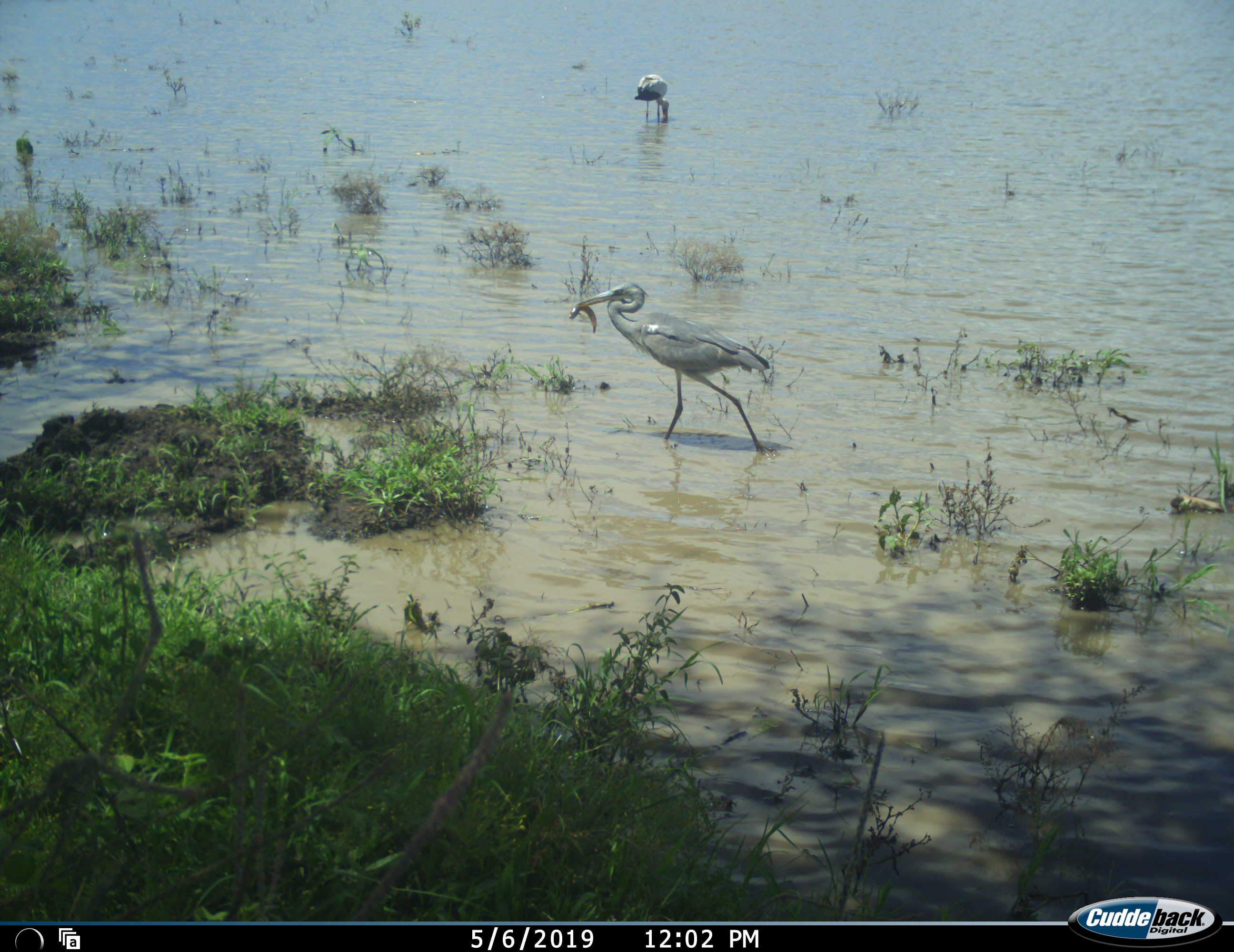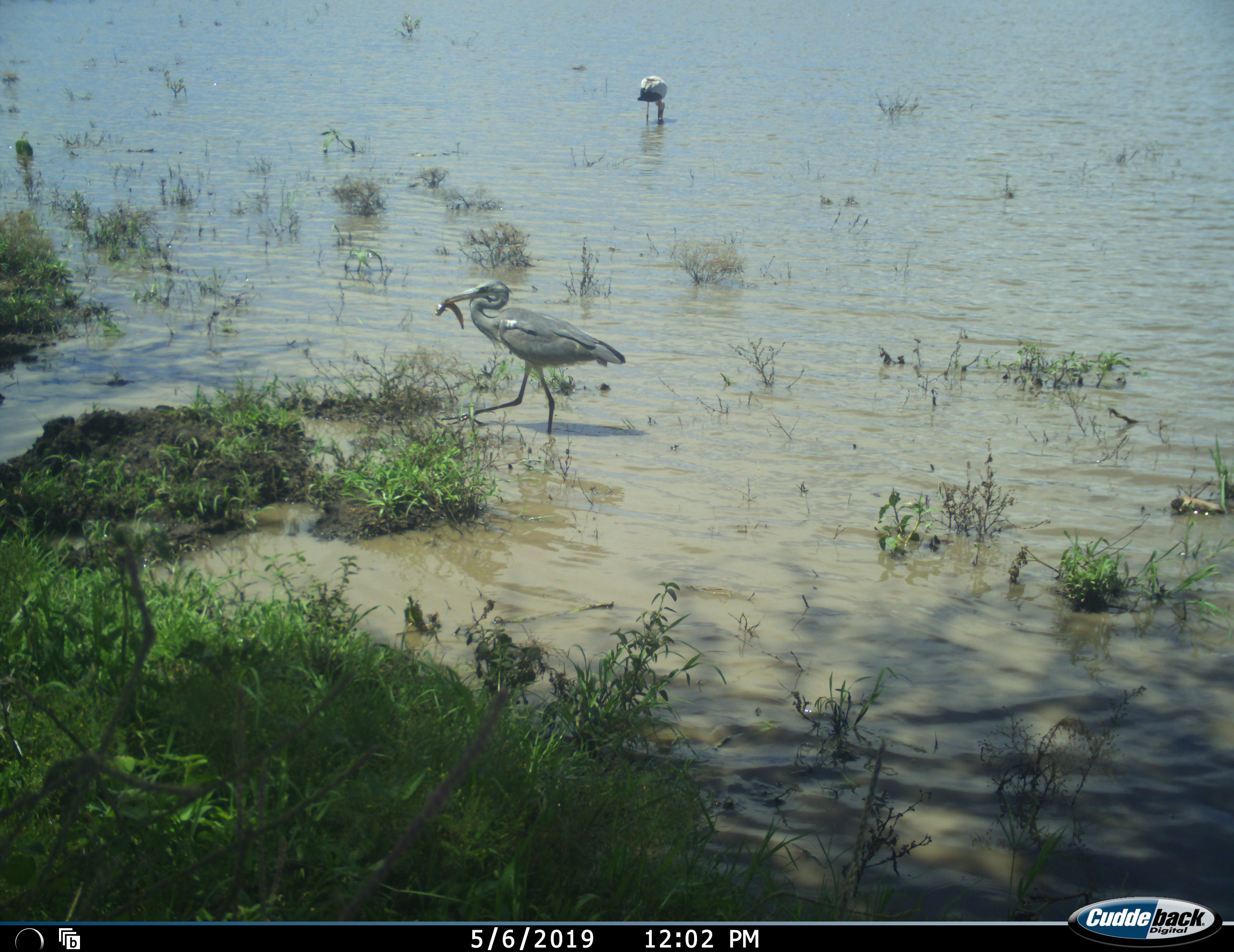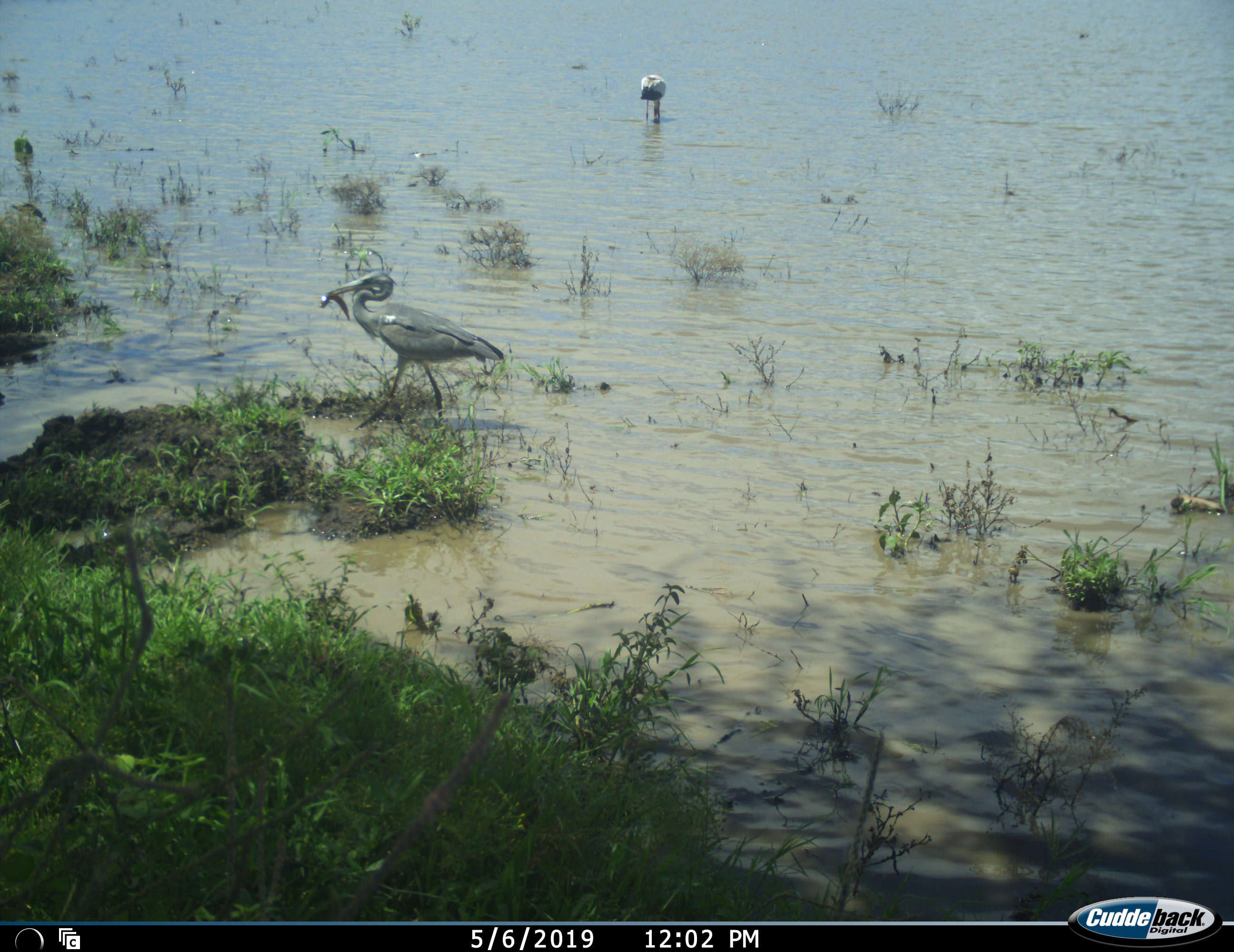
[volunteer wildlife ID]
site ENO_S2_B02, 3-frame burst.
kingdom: Animalia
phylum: Chordata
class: Aves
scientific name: Aves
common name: bird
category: birdother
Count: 2.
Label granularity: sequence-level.